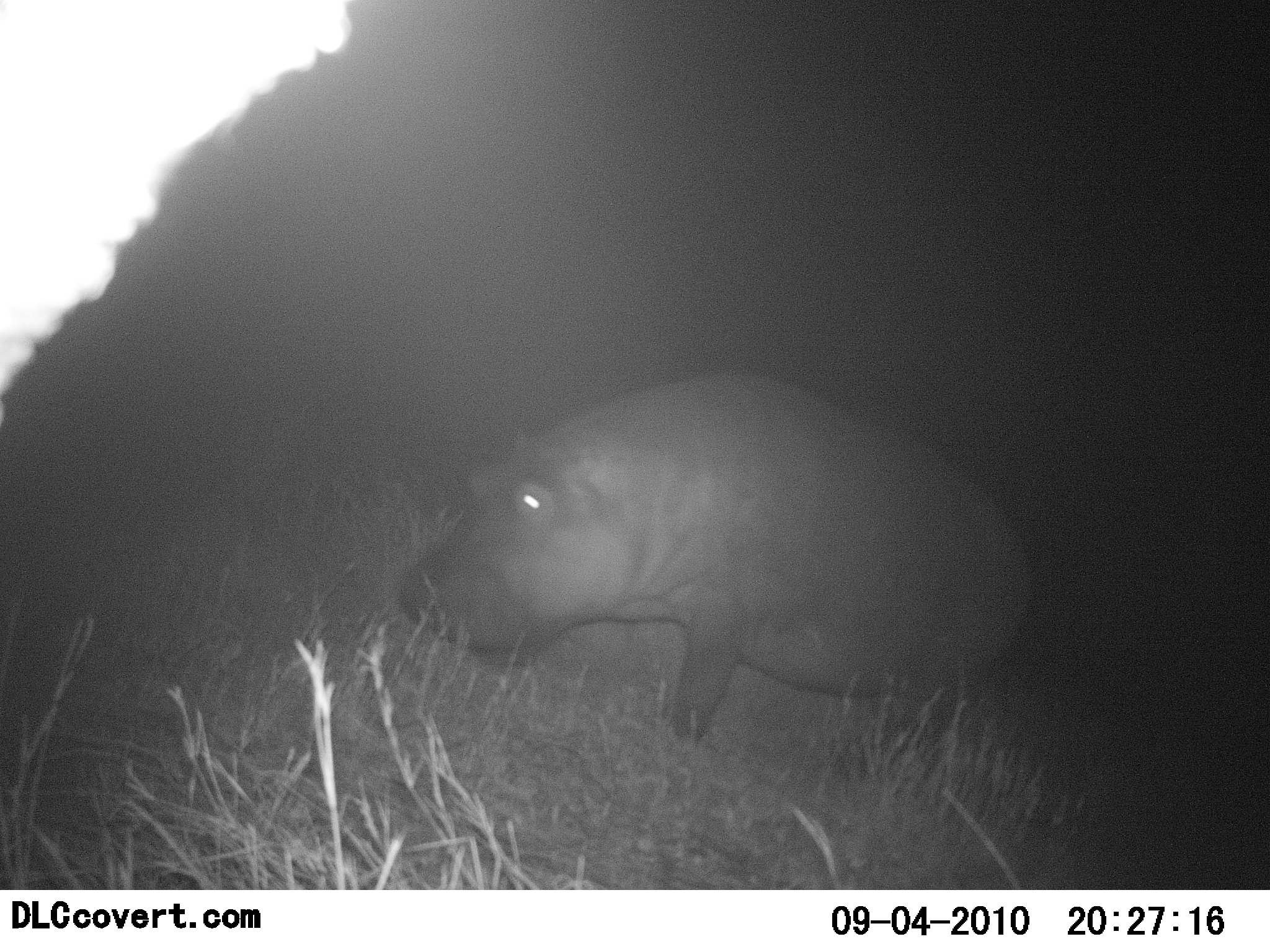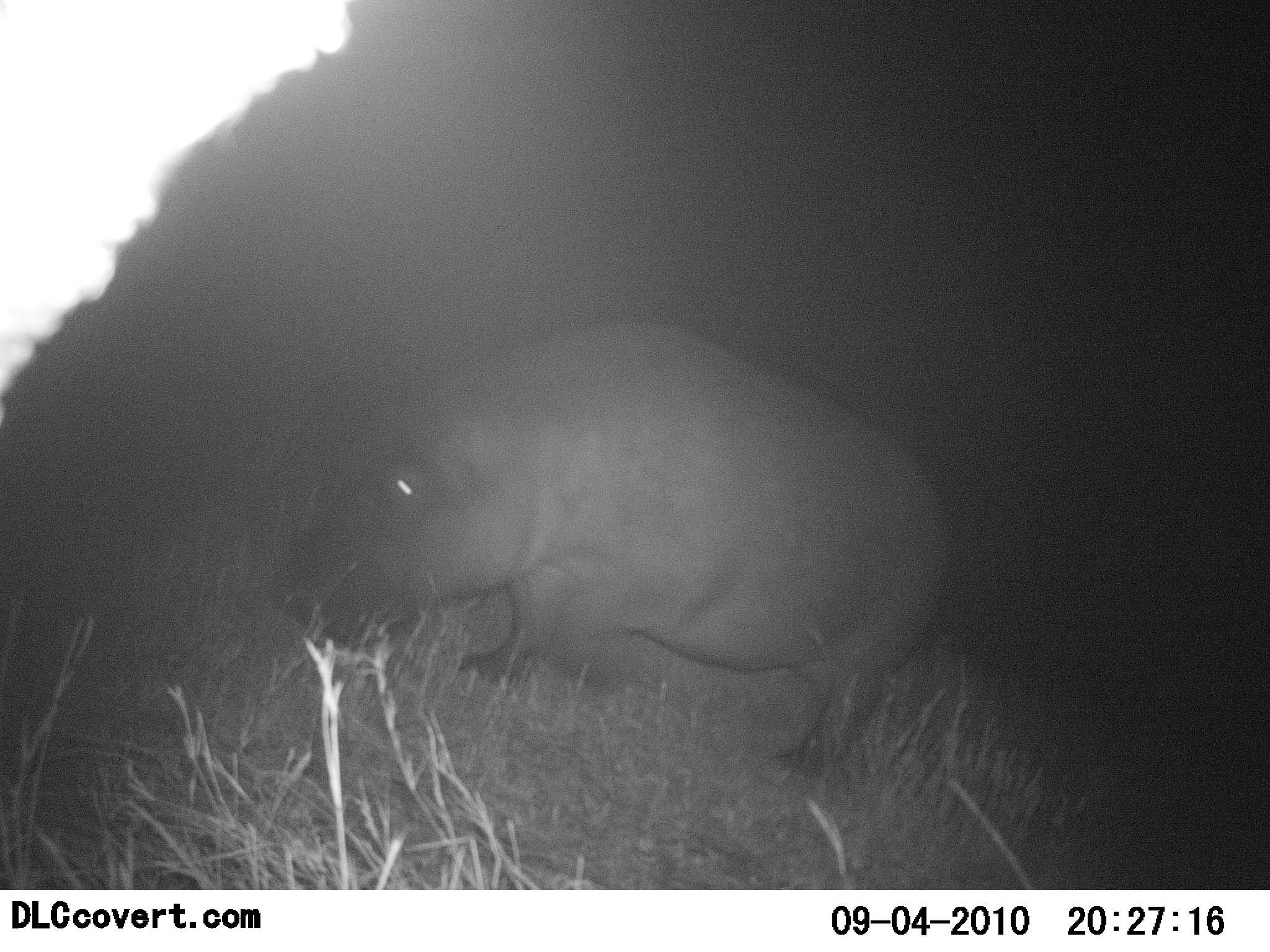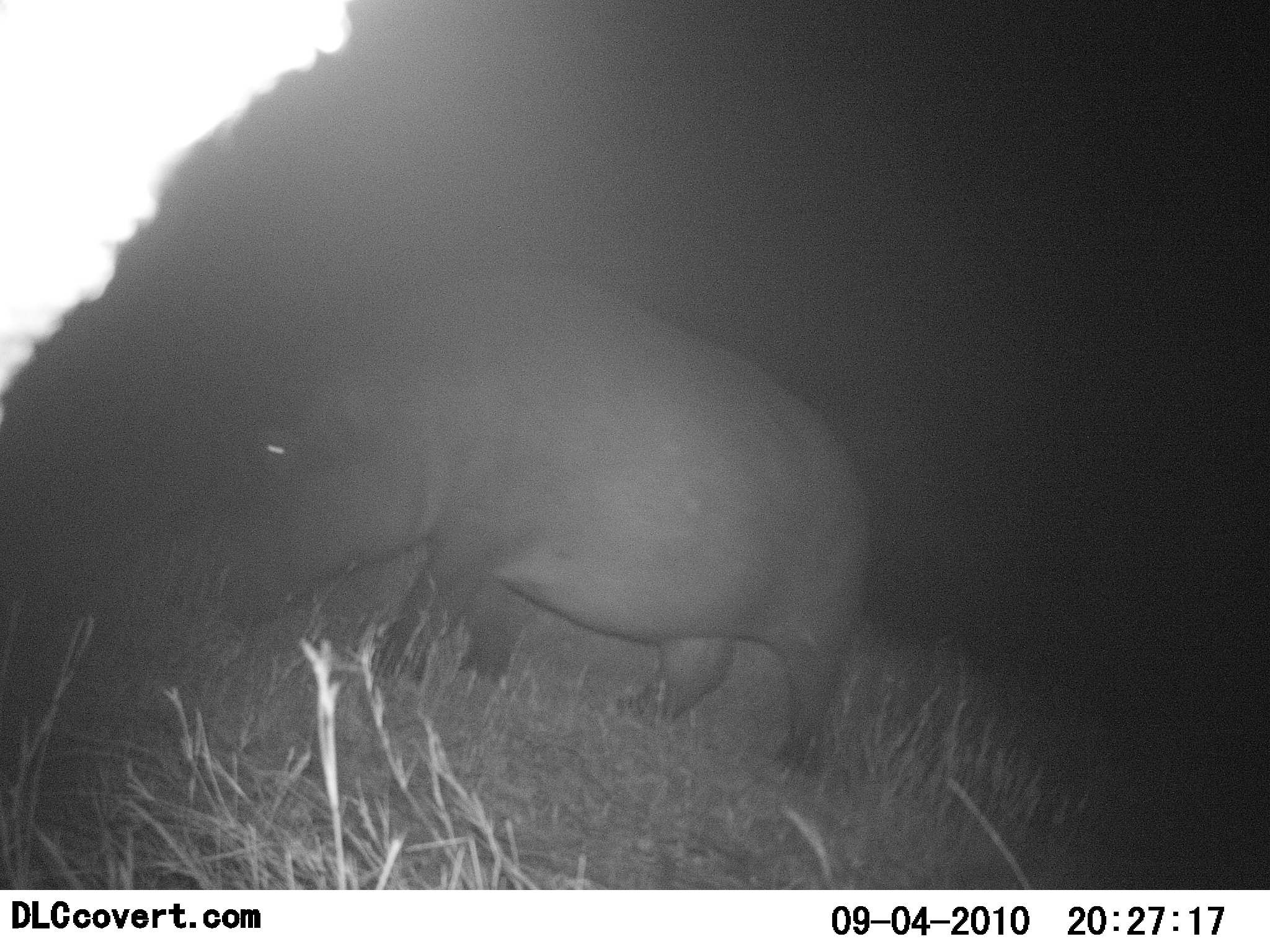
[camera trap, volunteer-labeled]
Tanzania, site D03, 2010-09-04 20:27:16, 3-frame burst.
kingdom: Animalia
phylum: Chordata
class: Mammalia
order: Artiodactyla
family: Hippopotamidae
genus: Hippopotamus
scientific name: Hippopotamus amphibius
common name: hippopotamus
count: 1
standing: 7%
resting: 0%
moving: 86%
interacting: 0%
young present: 0%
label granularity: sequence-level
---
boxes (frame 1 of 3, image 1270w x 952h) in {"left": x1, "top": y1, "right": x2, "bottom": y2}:
animal: {"left": 391, "top": 370, "right": 1041, "bottom": 754}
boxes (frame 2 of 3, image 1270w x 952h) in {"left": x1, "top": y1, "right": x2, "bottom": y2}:
animal: {"left": 265, "top": 318, "right": 961, "bottom": 781}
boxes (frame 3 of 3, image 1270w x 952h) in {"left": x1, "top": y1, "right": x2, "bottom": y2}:
animal: {"left": 191, "top": 263, "right": 875, "bottom": 781}